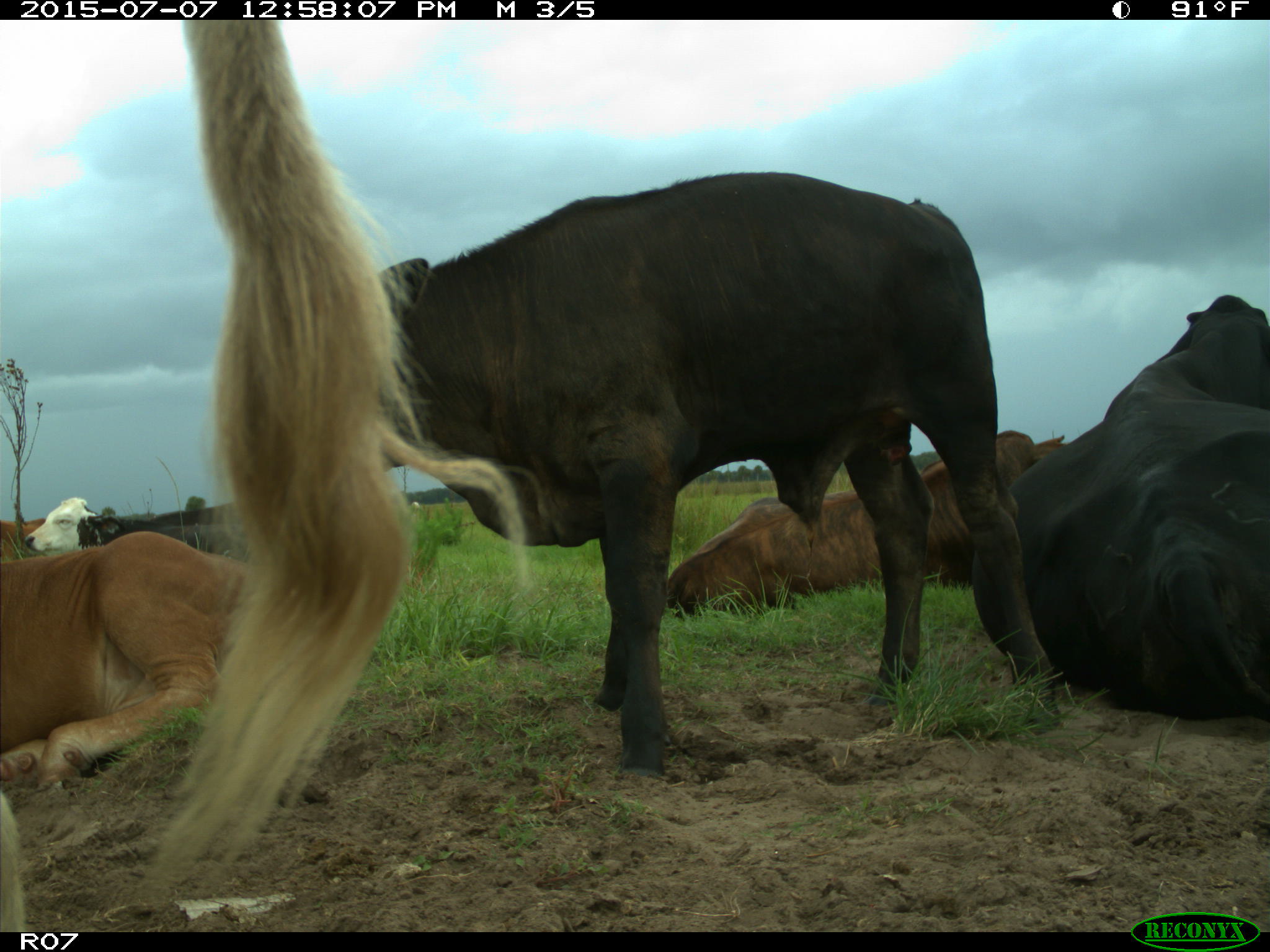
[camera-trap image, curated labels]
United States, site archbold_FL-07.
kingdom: Animalia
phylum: Chordata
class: Mammalia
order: Artiodactyla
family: Bovidae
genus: Bos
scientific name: Bos taurus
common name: domestic cow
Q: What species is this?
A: Bos taurus (domestic cow).